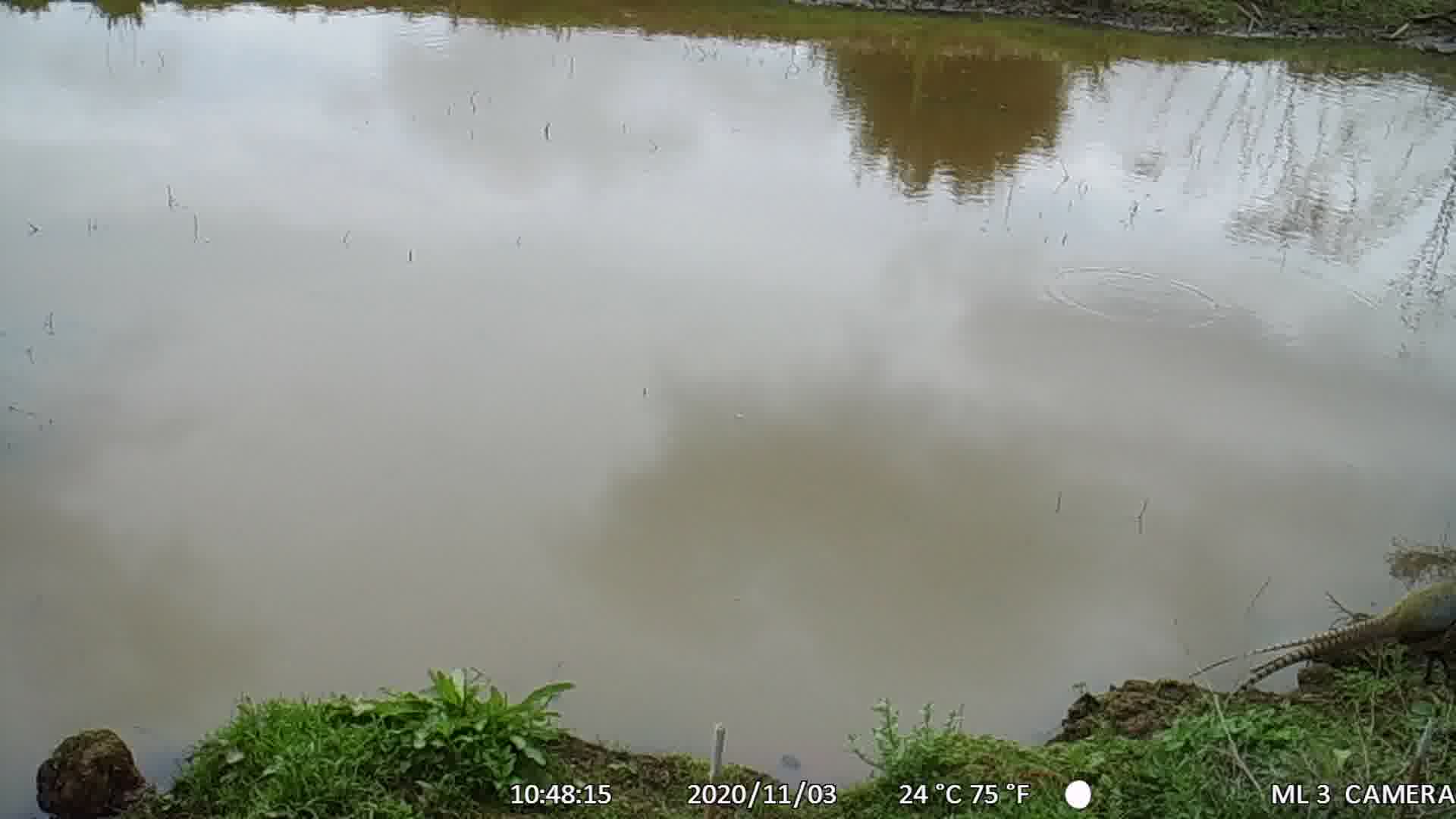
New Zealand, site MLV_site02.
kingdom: Animalia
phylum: Chordata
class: Aves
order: Galliformes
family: Phasianidae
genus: Phasianus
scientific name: Phasianus colchicus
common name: common pheasant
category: pheasant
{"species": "pheasant (common pheasant) (Phasianus colchicus)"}